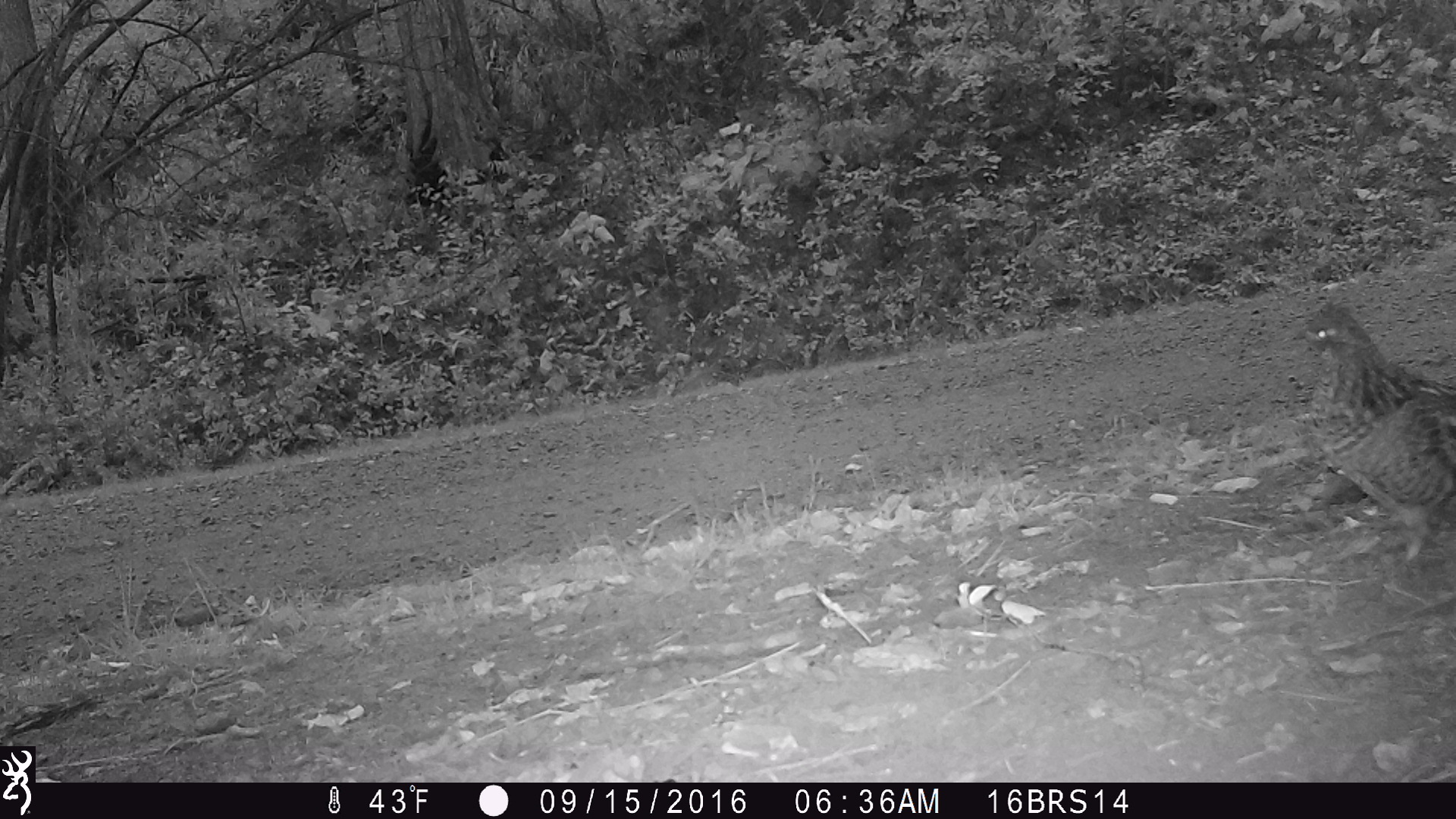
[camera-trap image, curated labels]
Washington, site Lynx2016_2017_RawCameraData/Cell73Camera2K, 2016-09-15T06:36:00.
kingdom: Animalia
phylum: Chordata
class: Aves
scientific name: Aves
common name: birds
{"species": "Aves (birds)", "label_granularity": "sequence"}